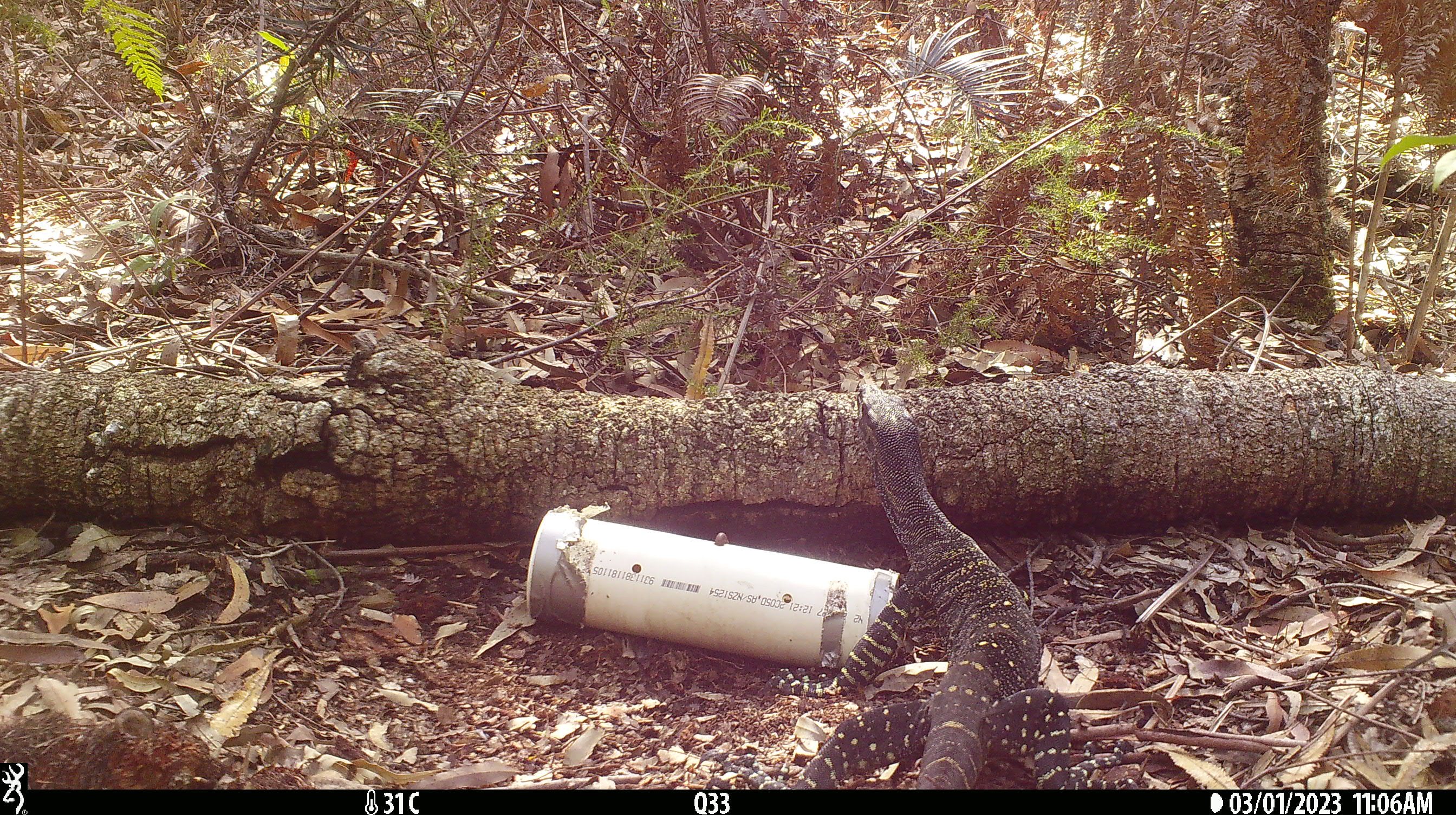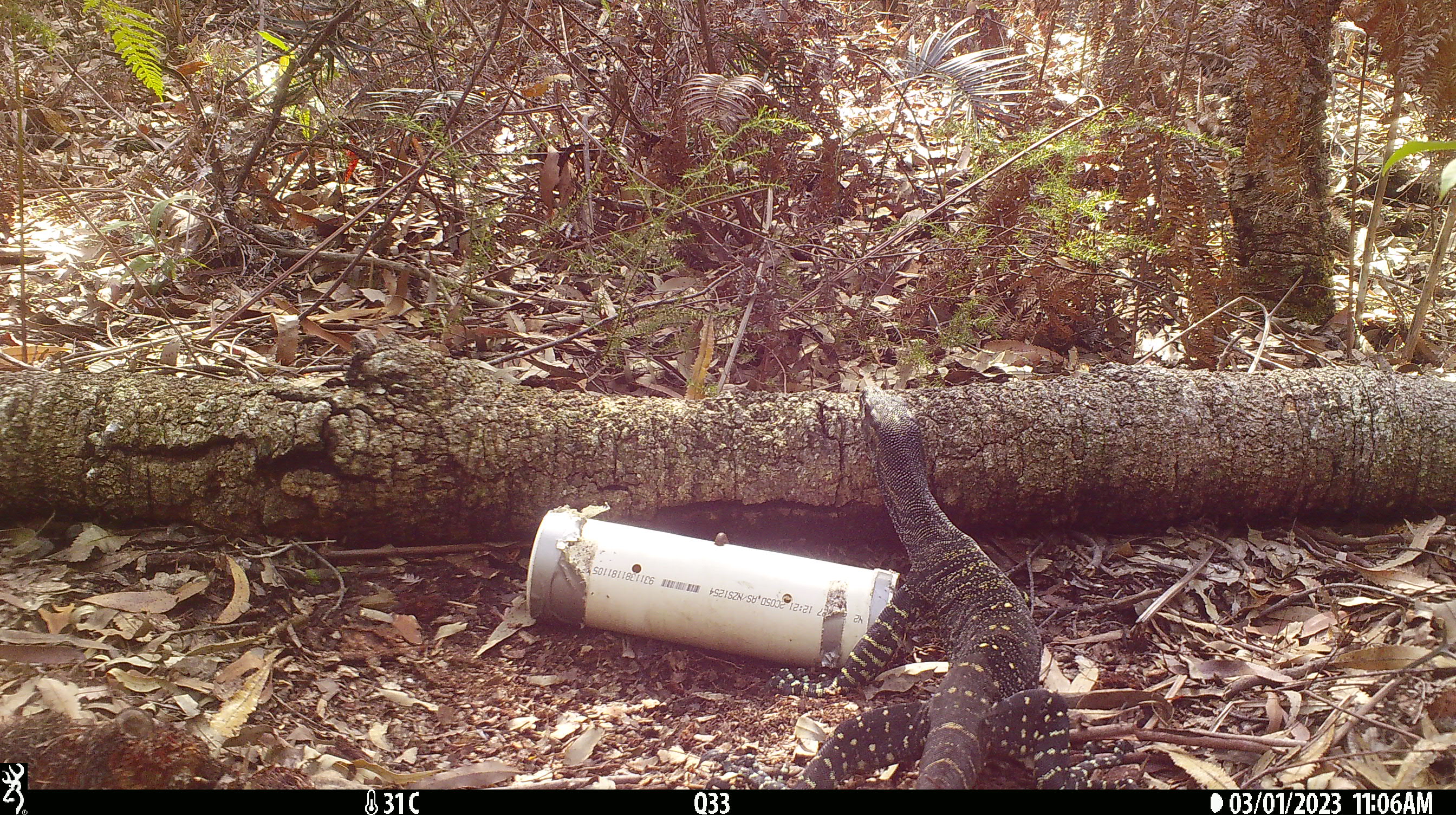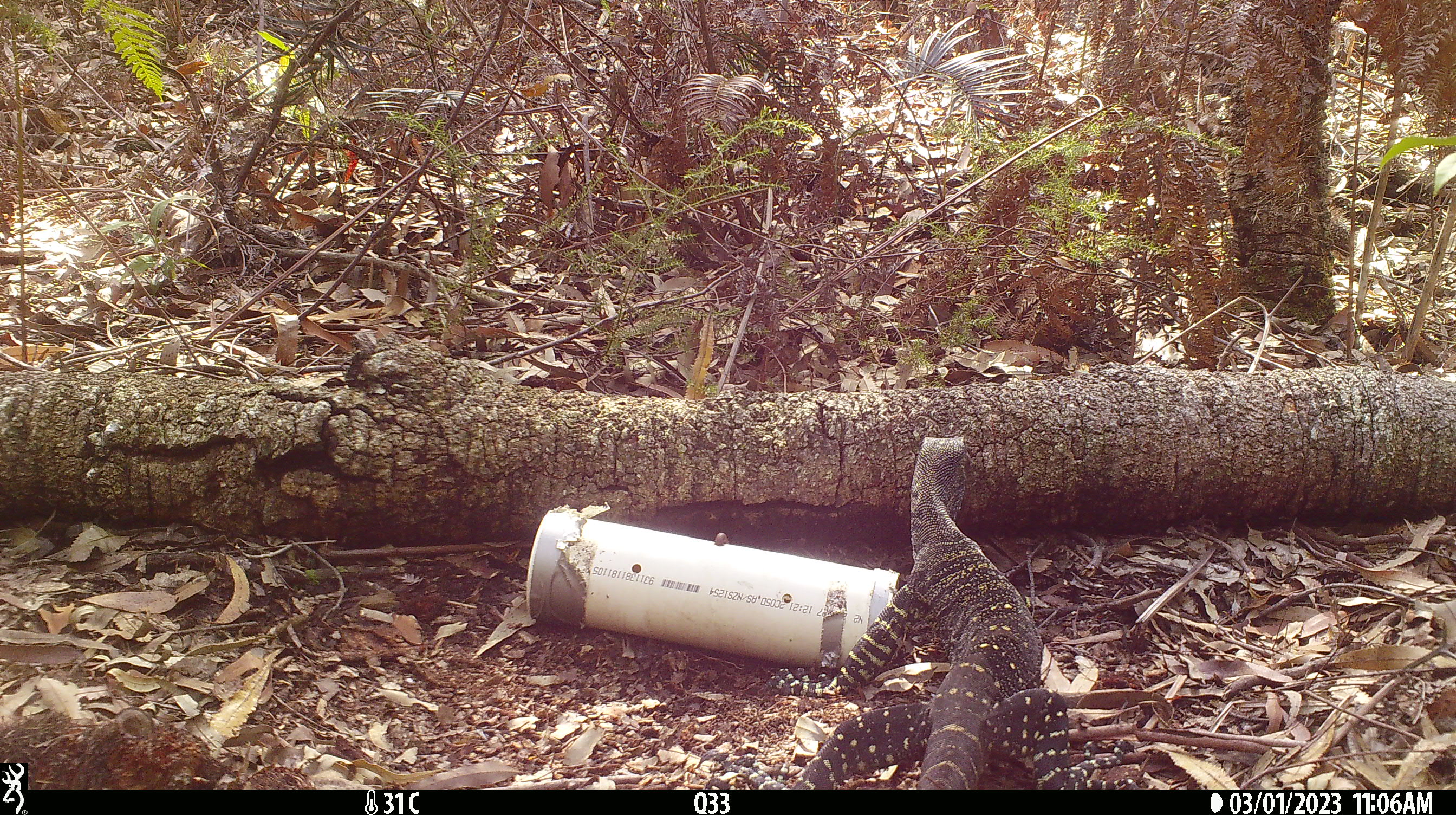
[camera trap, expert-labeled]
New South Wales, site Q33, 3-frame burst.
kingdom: Animalia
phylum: Chordata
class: Reptilia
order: Squamata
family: Varanidae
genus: Varanus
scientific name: Varanus varius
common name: lace monitor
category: goanna